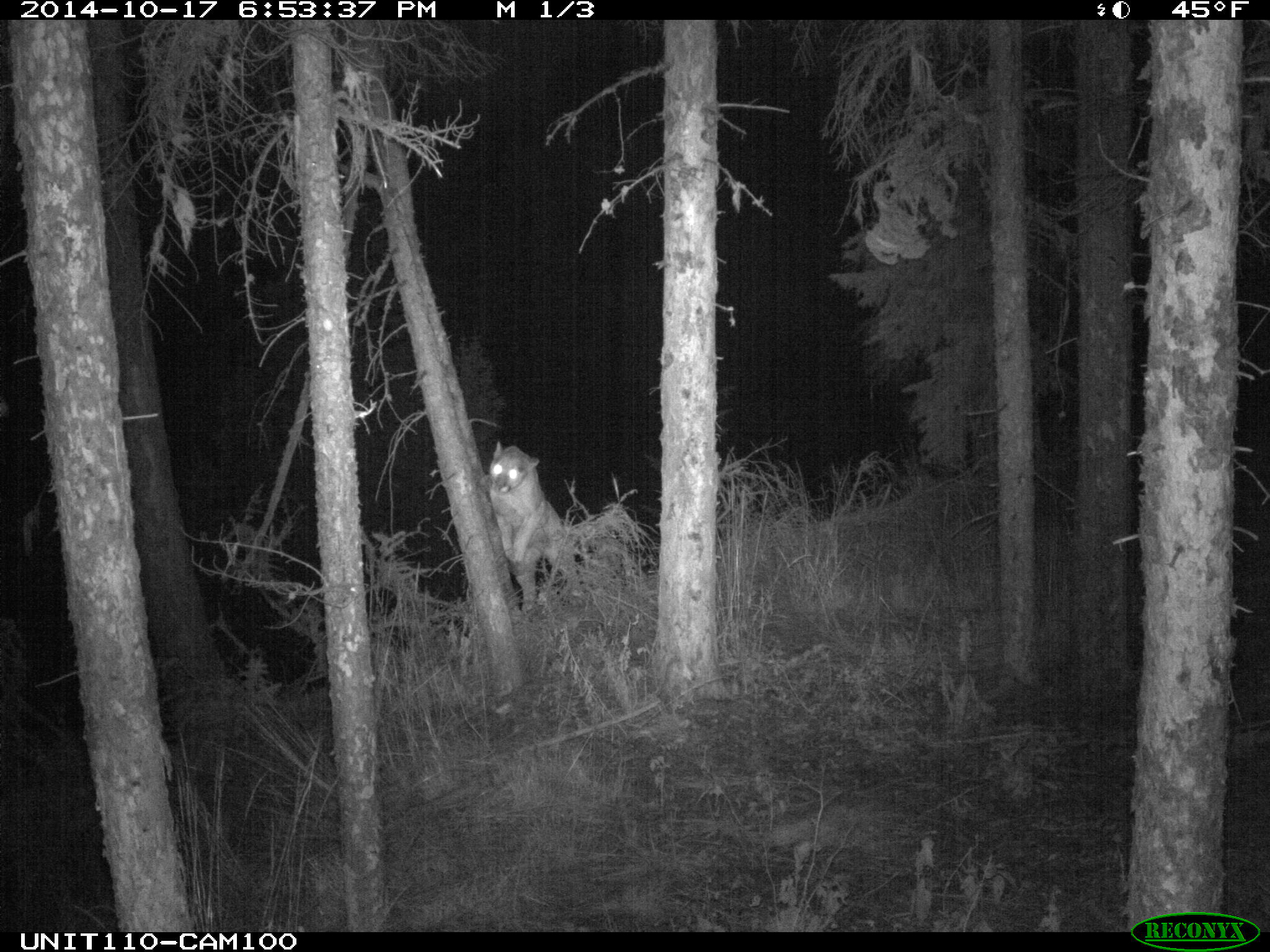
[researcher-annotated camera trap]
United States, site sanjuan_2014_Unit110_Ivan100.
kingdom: Animalia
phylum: Chordata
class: Mammalia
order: Carnivora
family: Felidae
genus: Puma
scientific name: Puma concolor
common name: mountain lion